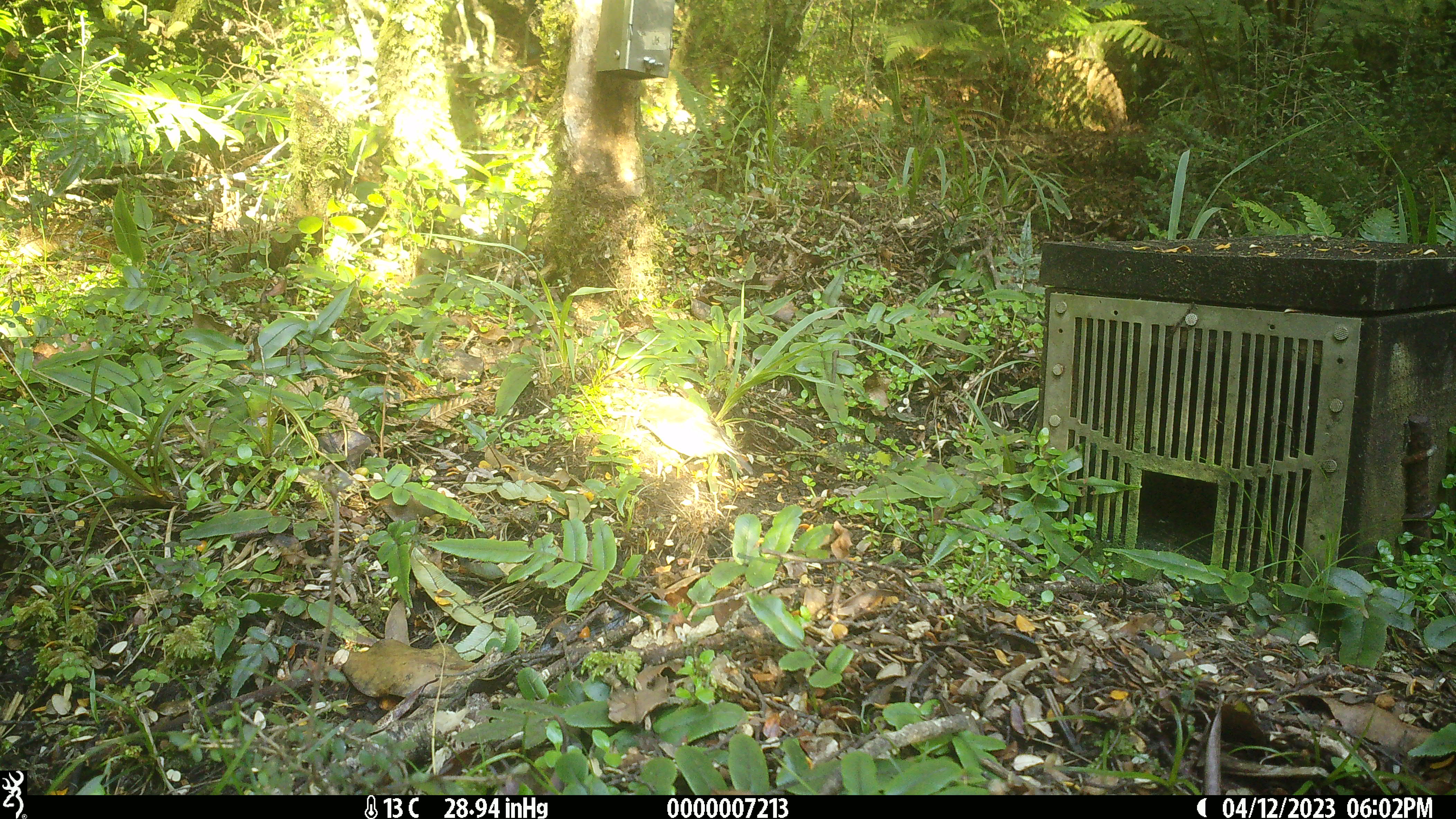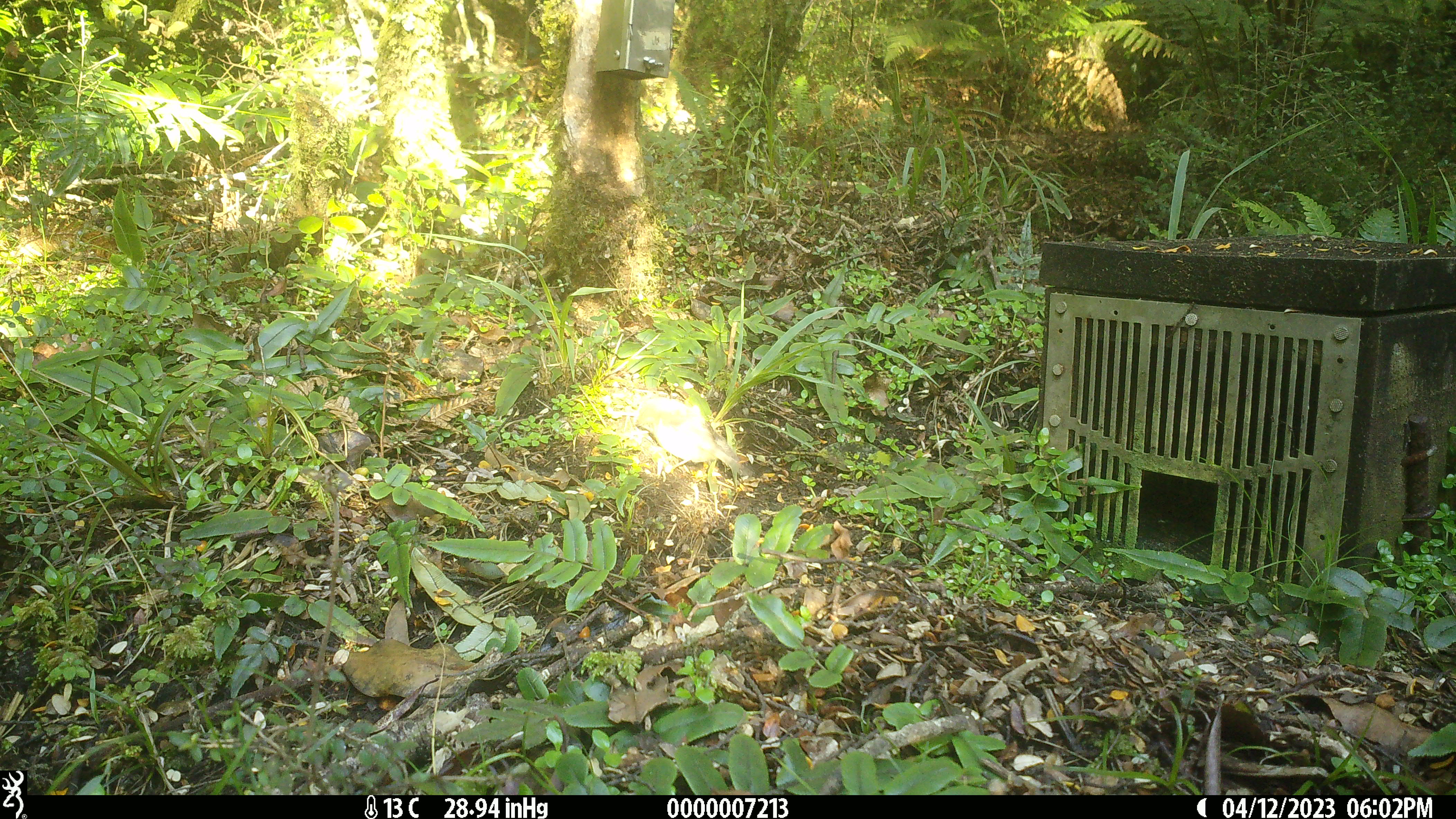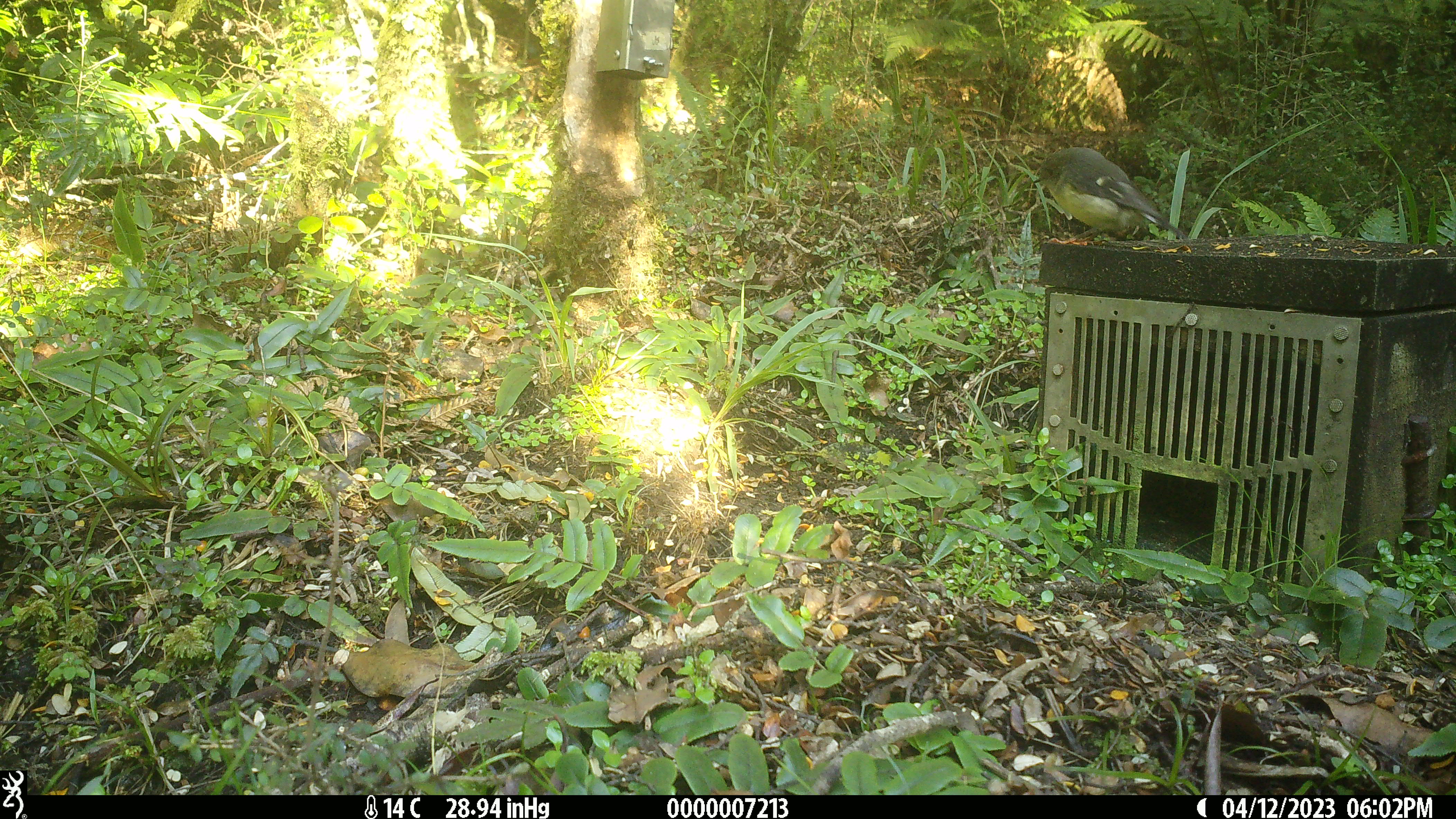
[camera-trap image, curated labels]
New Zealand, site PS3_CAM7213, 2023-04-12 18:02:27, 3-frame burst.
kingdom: Animalia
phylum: Chordata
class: Aves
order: Passeriformes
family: Petroicidae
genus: Petroica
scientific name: Petroica macrocephala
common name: tomtit